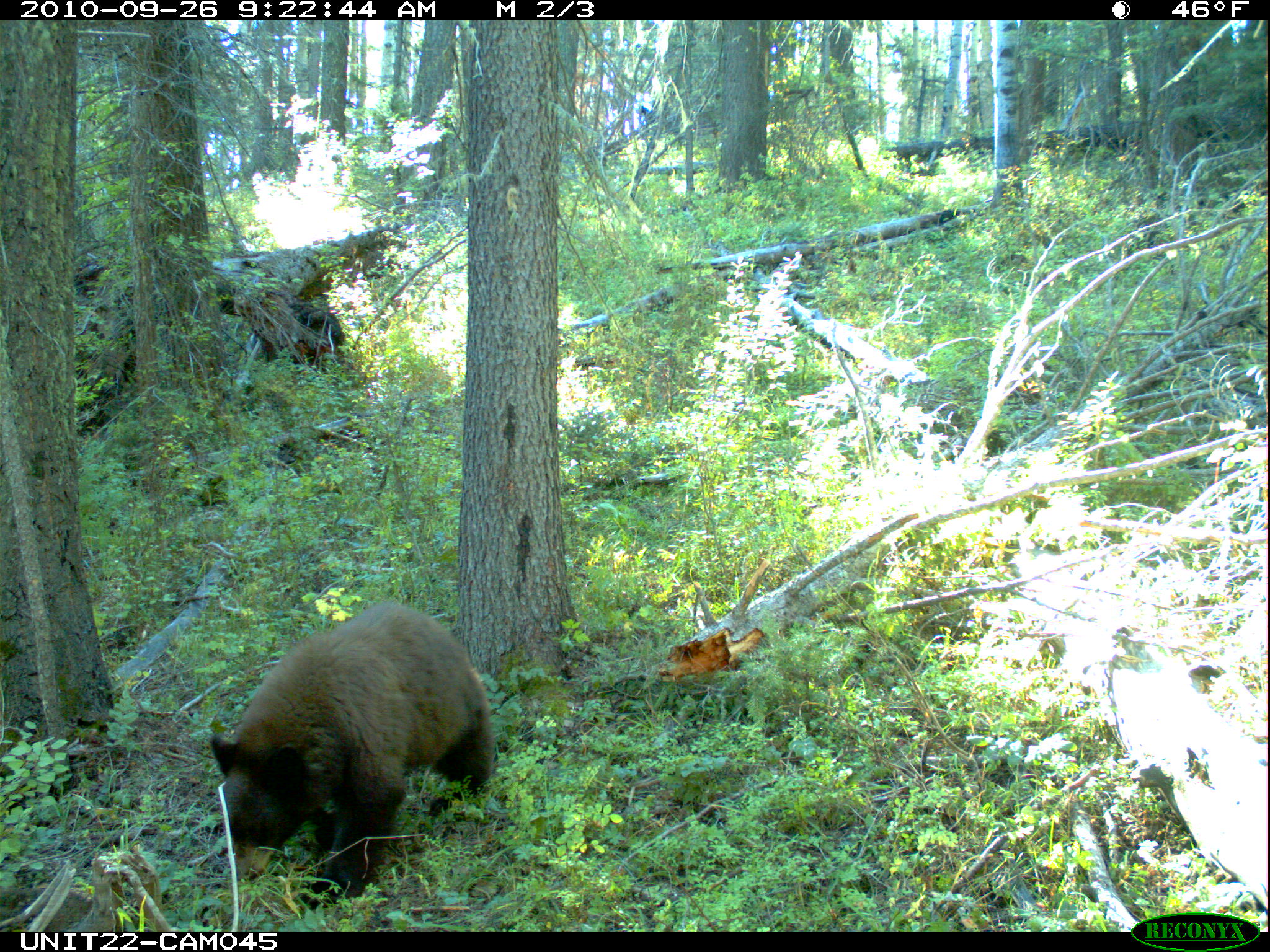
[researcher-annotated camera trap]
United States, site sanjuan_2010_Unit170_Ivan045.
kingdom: Animalia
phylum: Chordata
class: Mammalia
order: Carnivora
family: Ursidae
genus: Ursus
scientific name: Ursus americanus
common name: american black bear